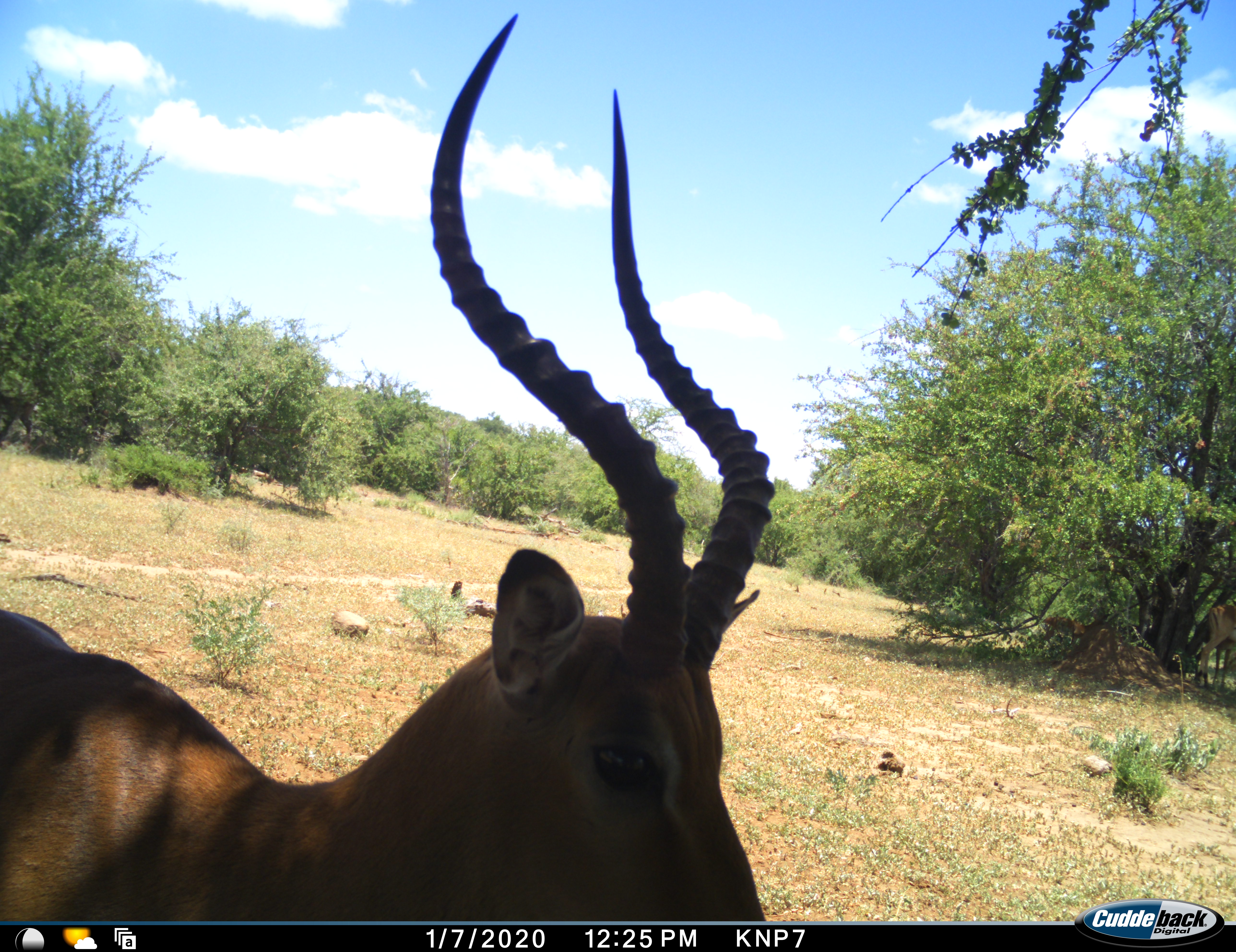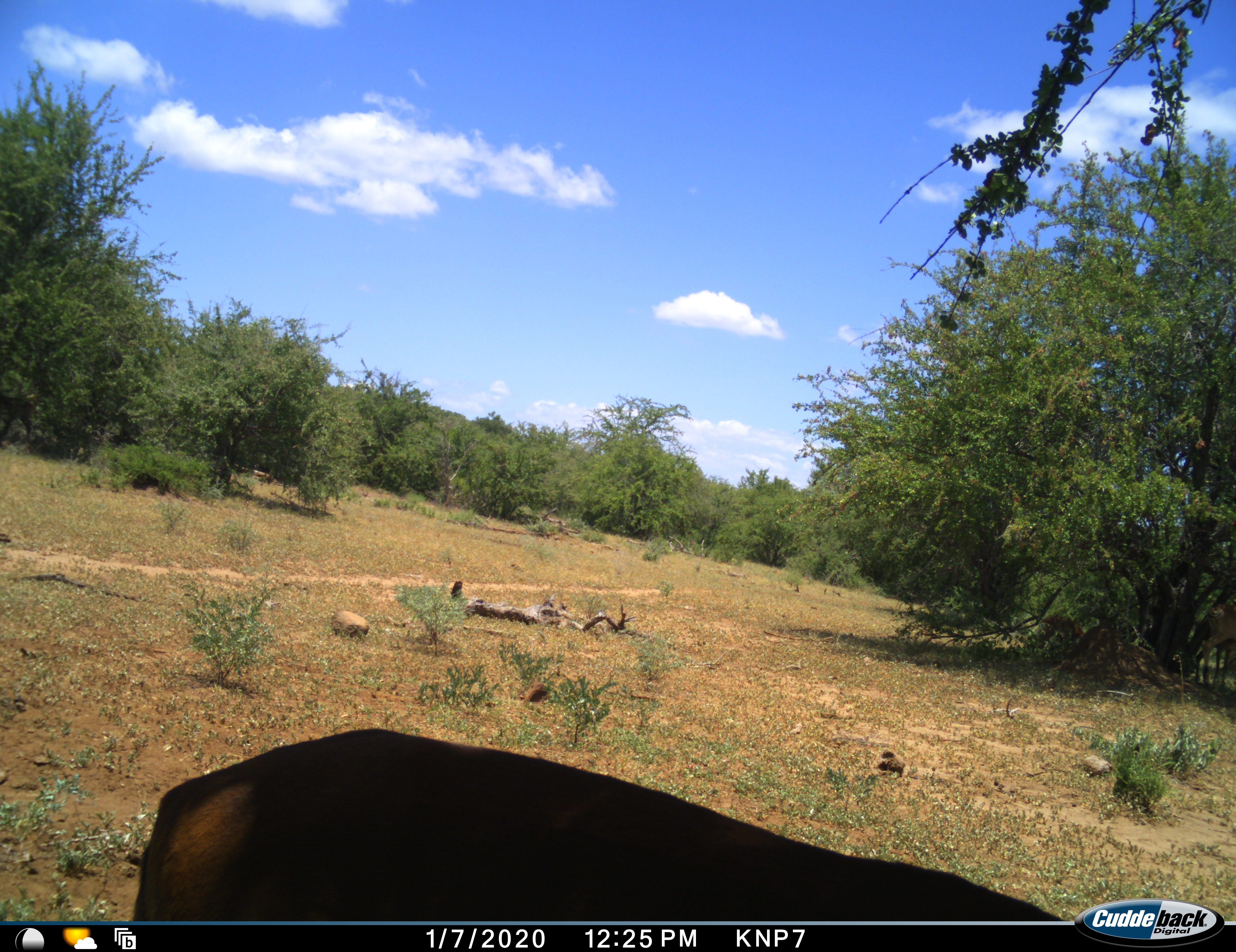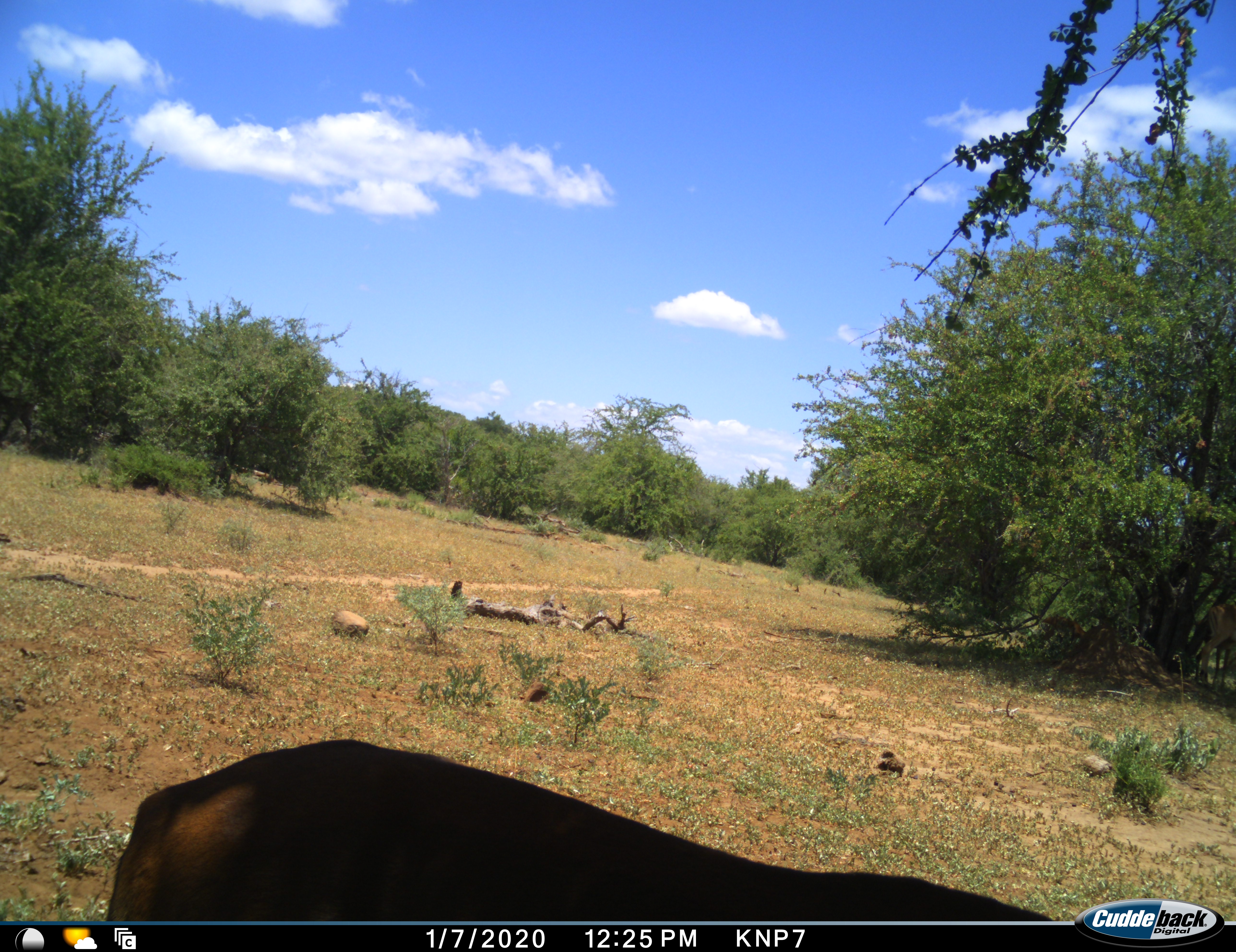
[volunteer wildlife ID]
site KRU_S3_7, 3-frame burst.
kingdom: Animalia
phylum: Chordata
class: Mammalia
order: Artiodactyla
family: Bovidae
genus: Aepyceros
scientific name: Aepyceros melampus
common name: impala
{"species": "impala (Aepyceros melampus)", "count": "1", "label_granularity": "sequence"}